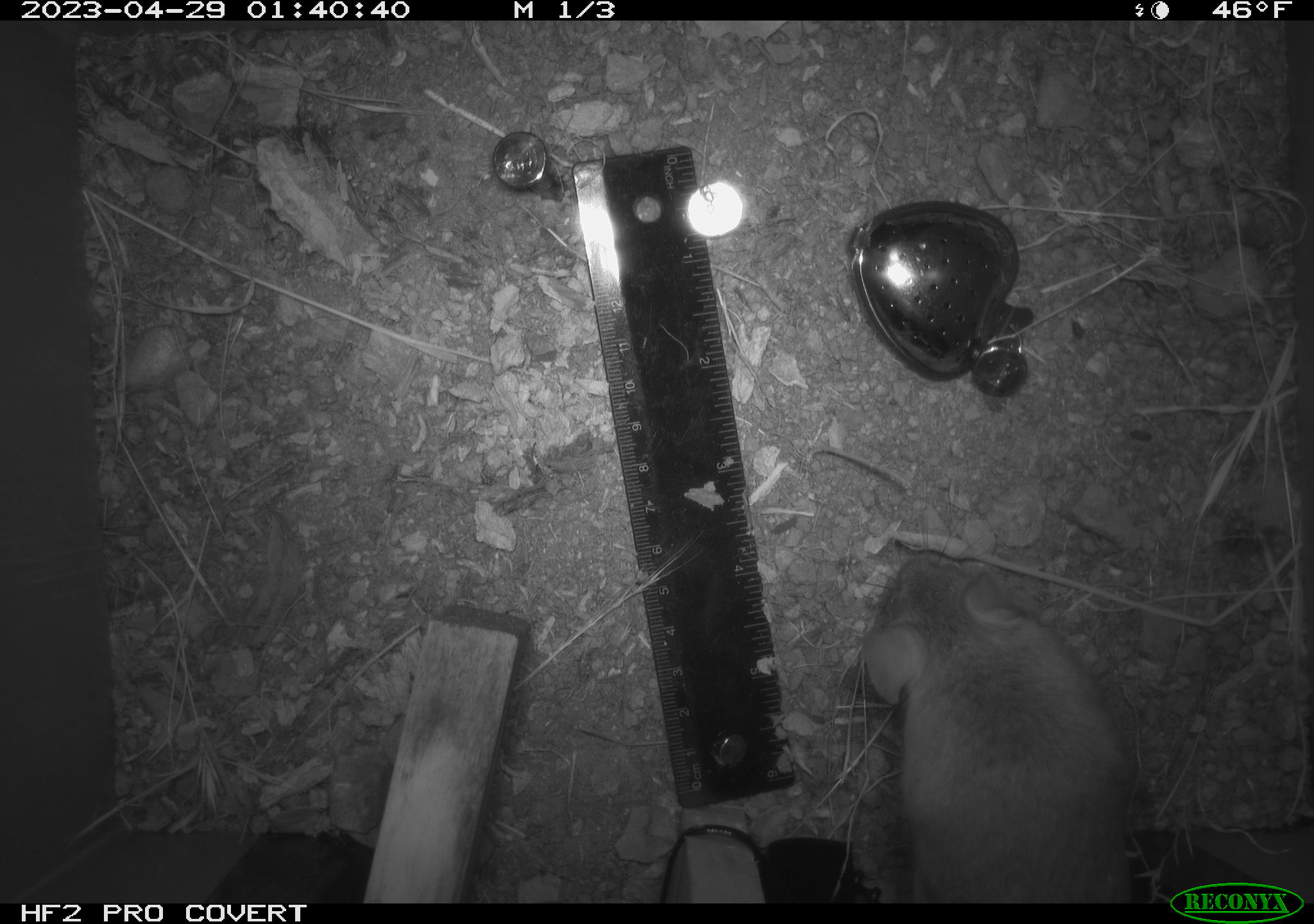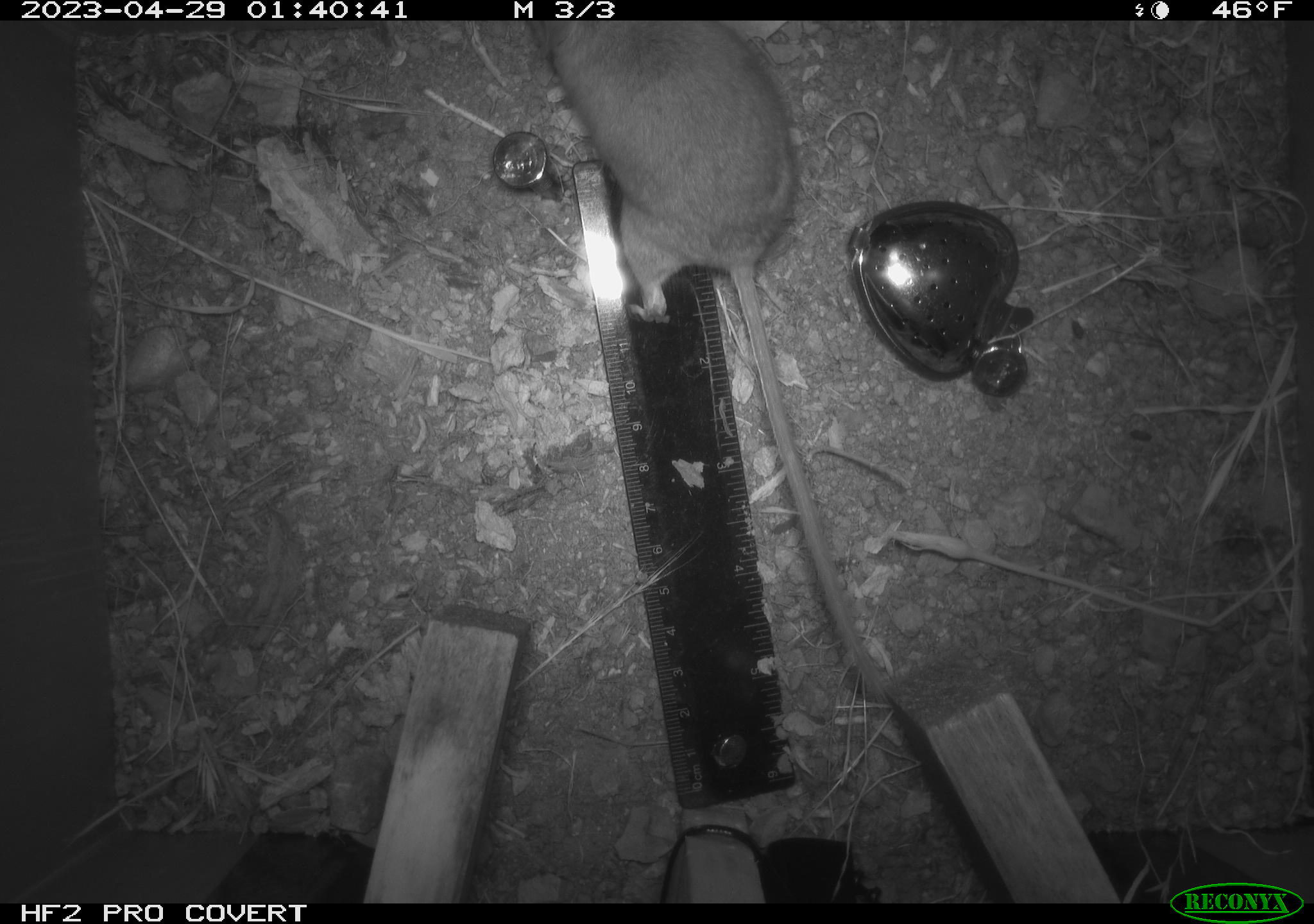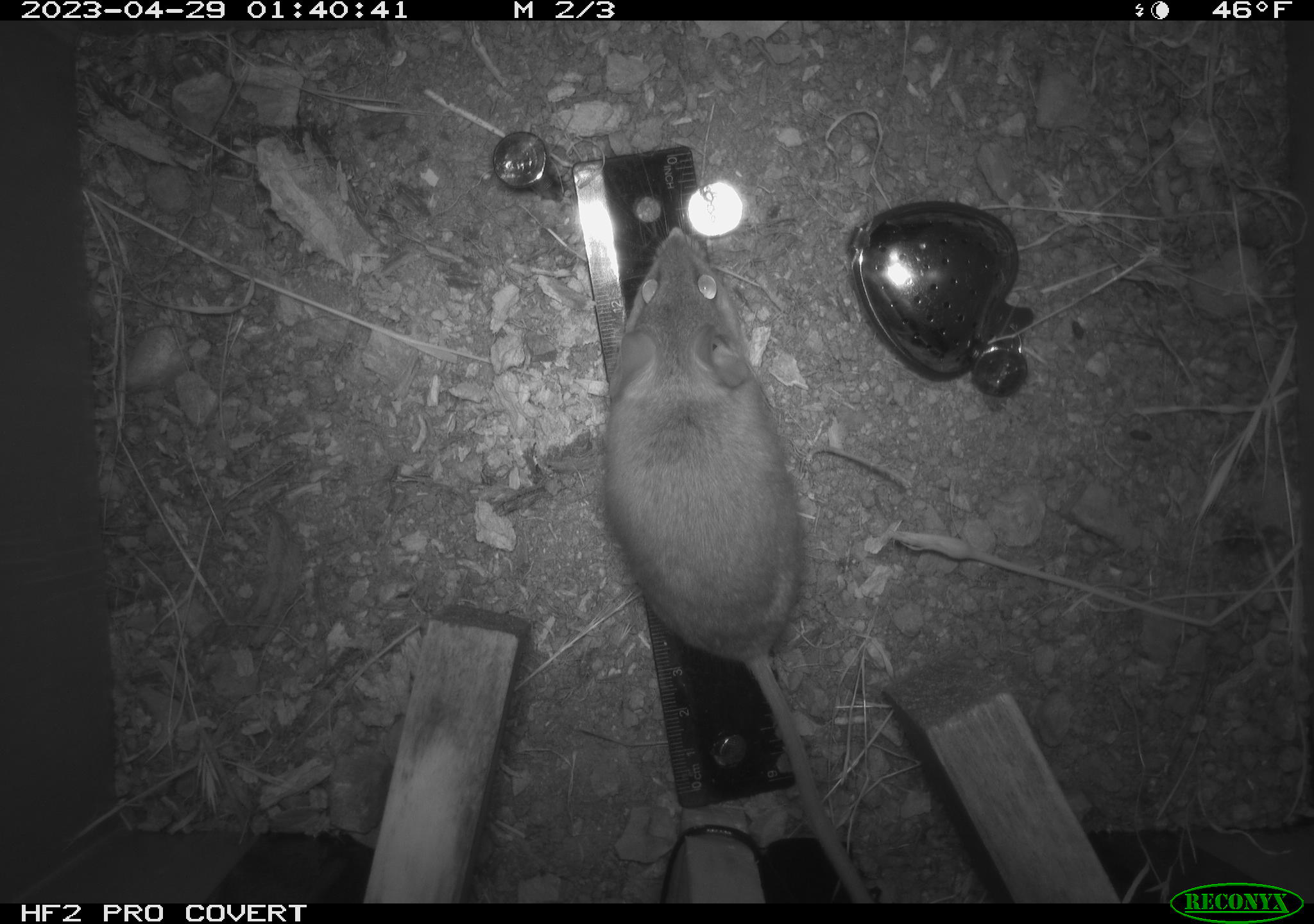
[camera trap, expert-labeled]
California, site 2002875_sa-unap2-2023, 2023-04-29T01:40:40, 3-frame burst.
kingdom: Animalia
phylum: Chordata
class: Mammalia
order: Rodentia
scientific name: Rodentia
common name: mouse species